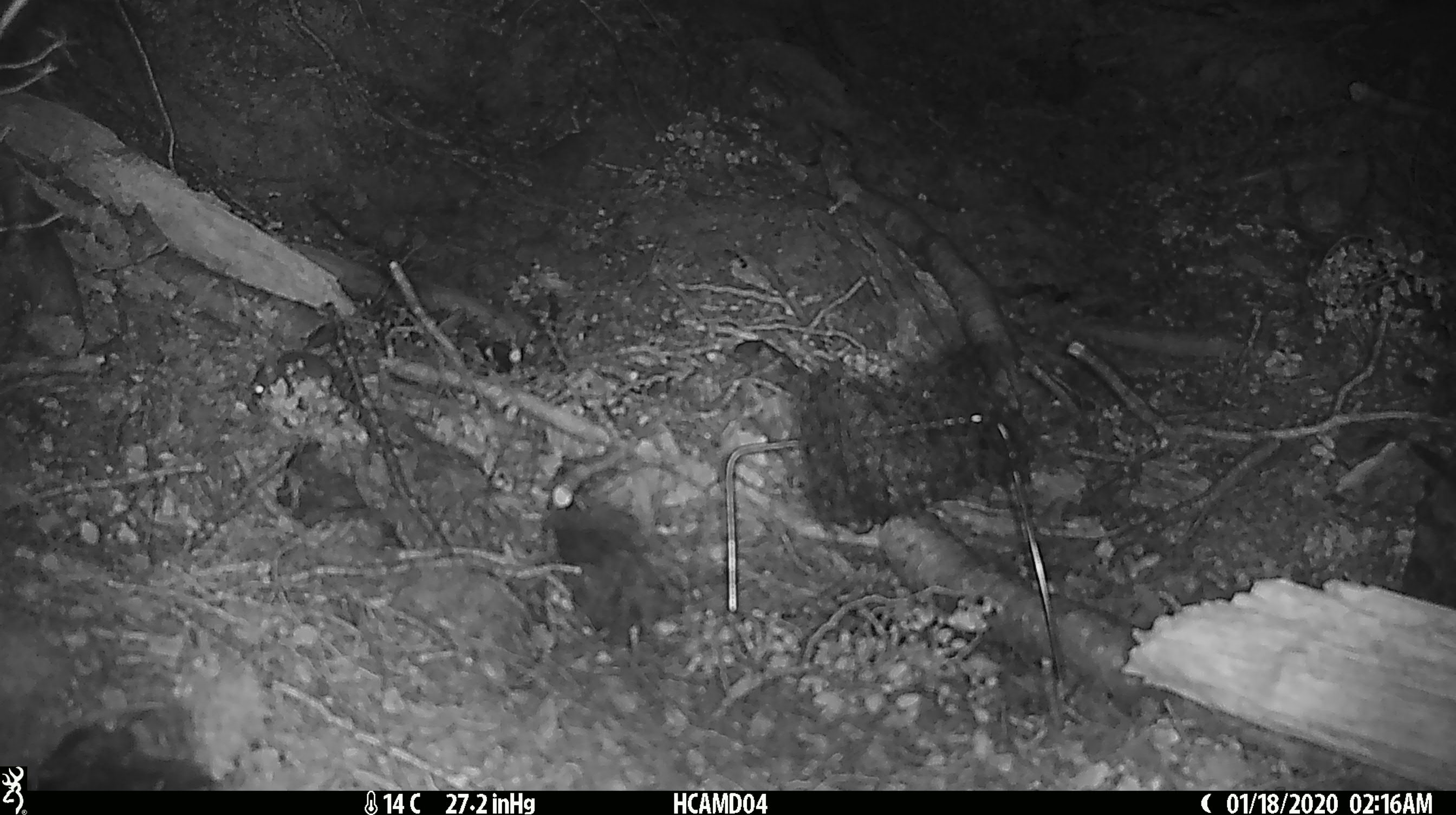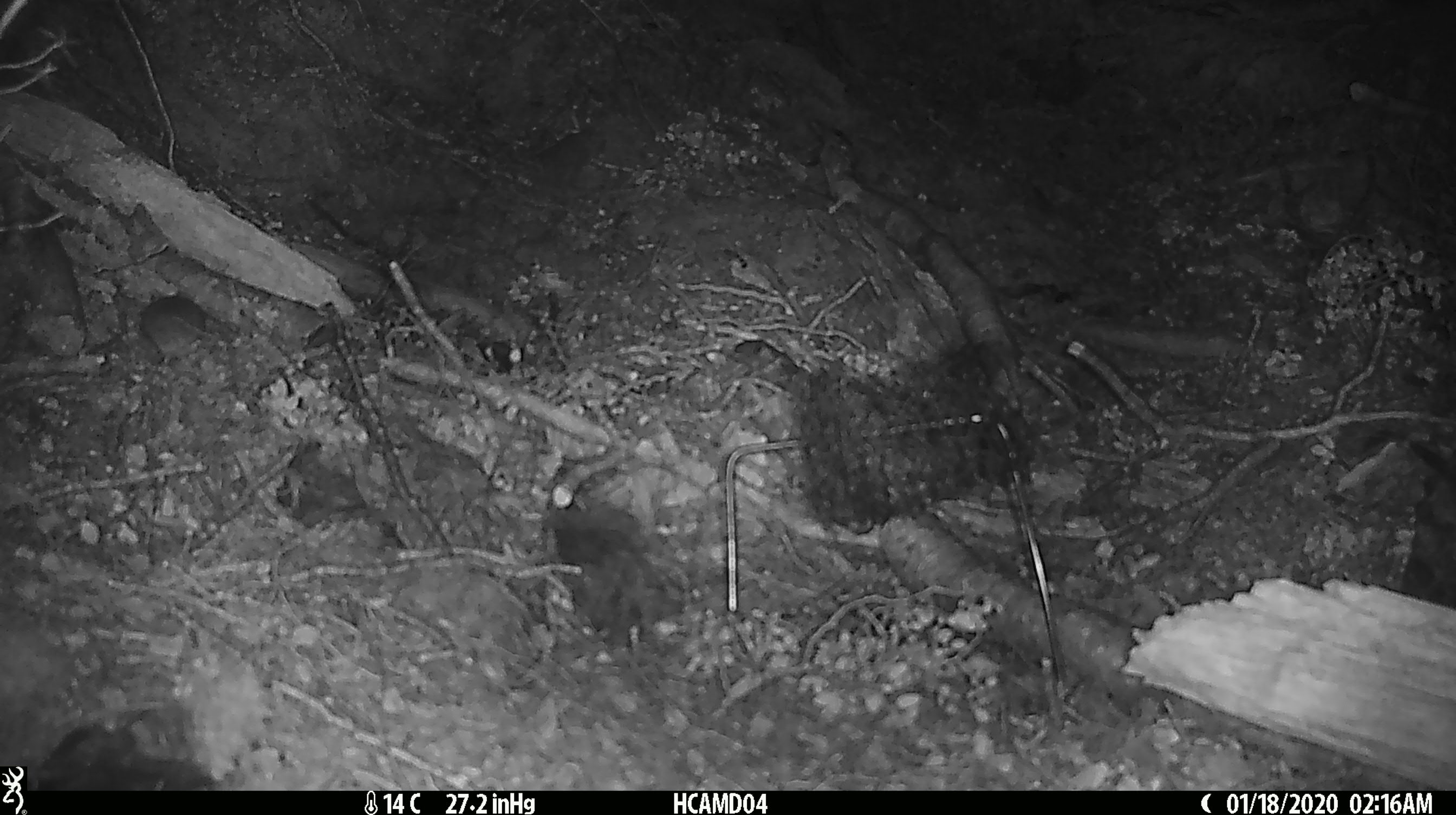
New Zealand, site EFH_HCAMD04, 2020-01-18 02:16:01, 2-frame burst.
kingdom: Animalia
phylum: Chordata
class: Mammalia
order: Rodentia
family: Muridae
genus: Mus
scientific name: Mus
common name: mouse